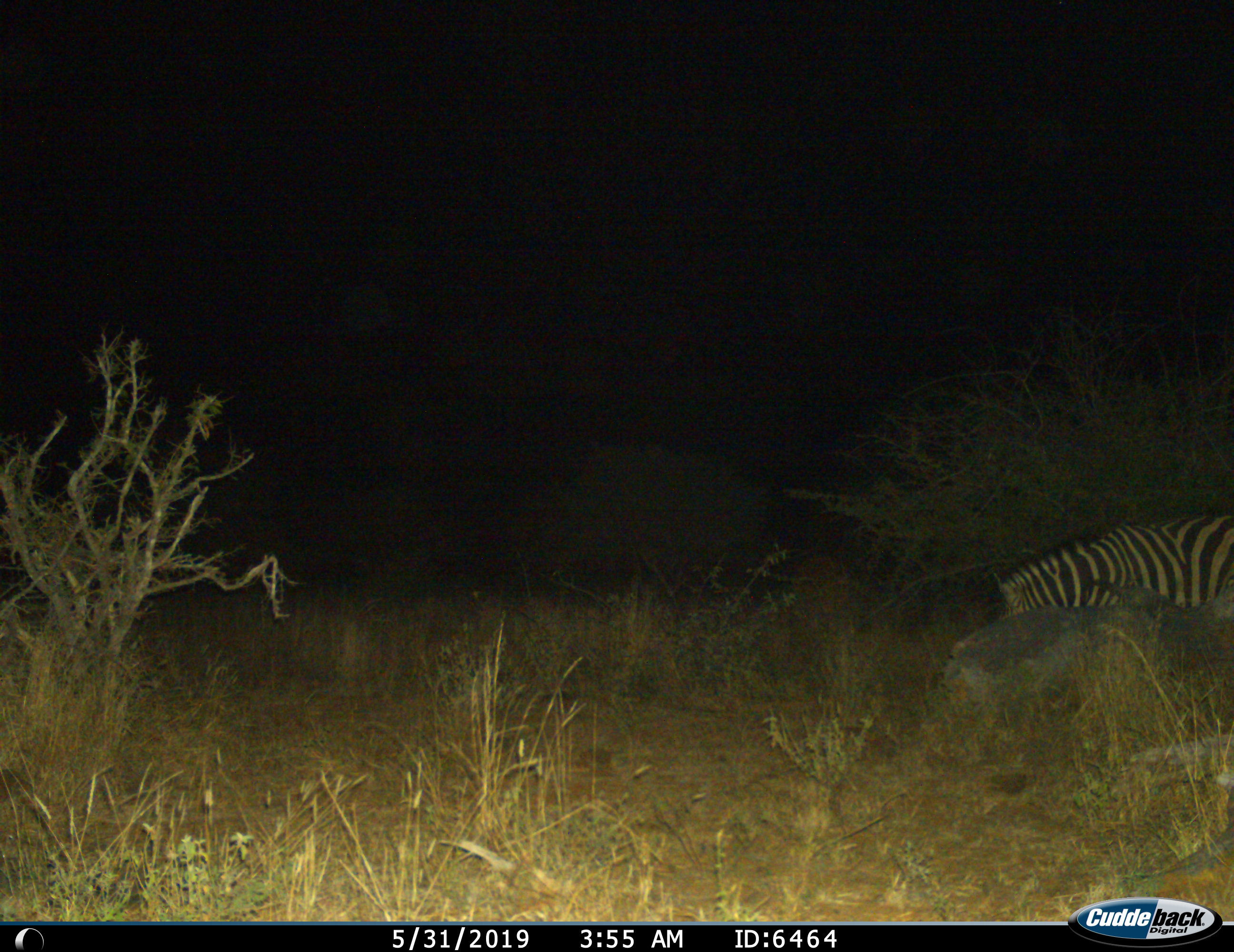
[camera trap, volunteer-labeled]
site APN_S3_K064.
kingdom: Animalia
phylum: Chordata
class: Mammalia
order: Perissodactyla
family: Equidae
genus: Equus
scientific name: Equus quagga burchellii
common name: burchell's zebra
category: zebraburchells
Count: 1.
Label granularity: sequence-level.